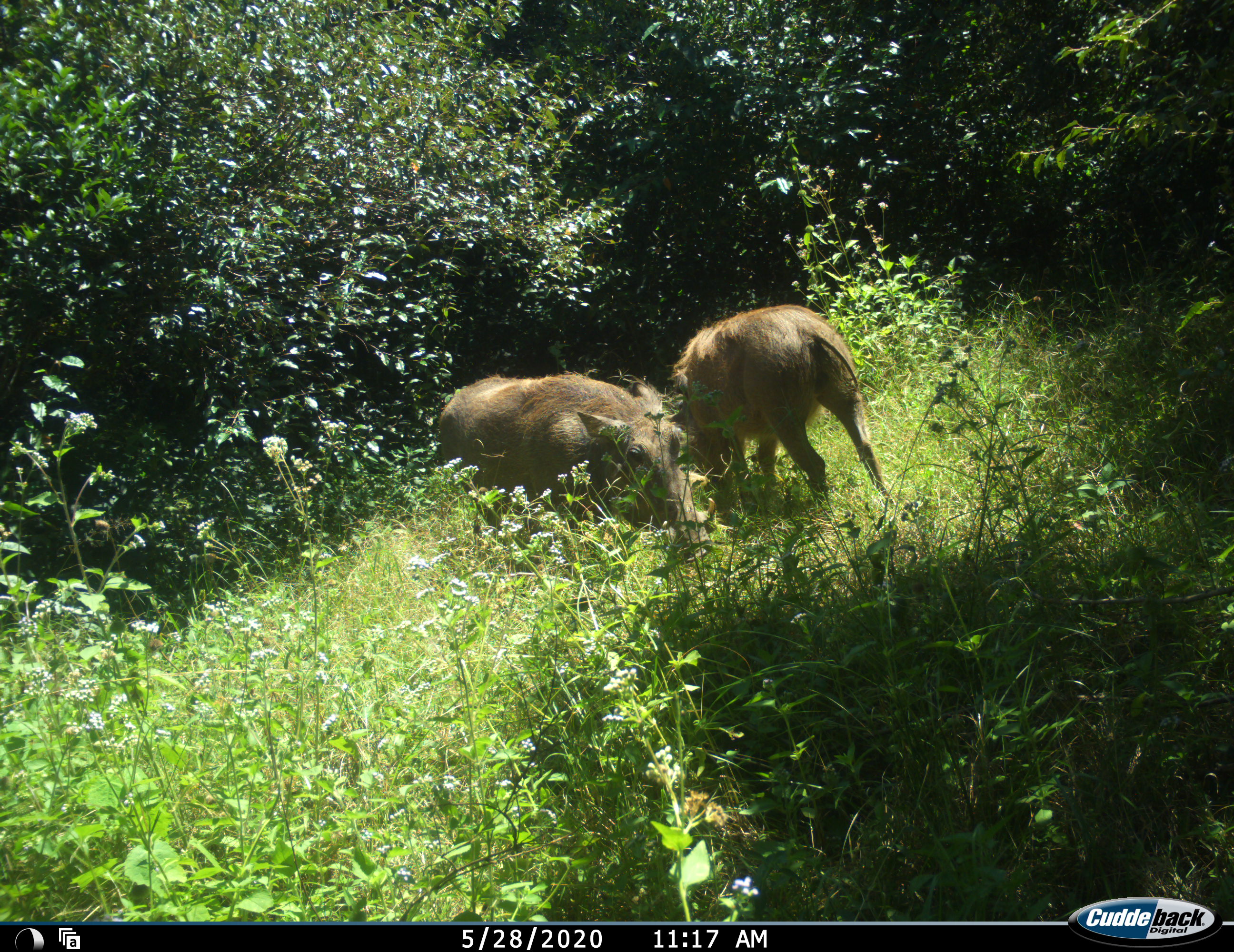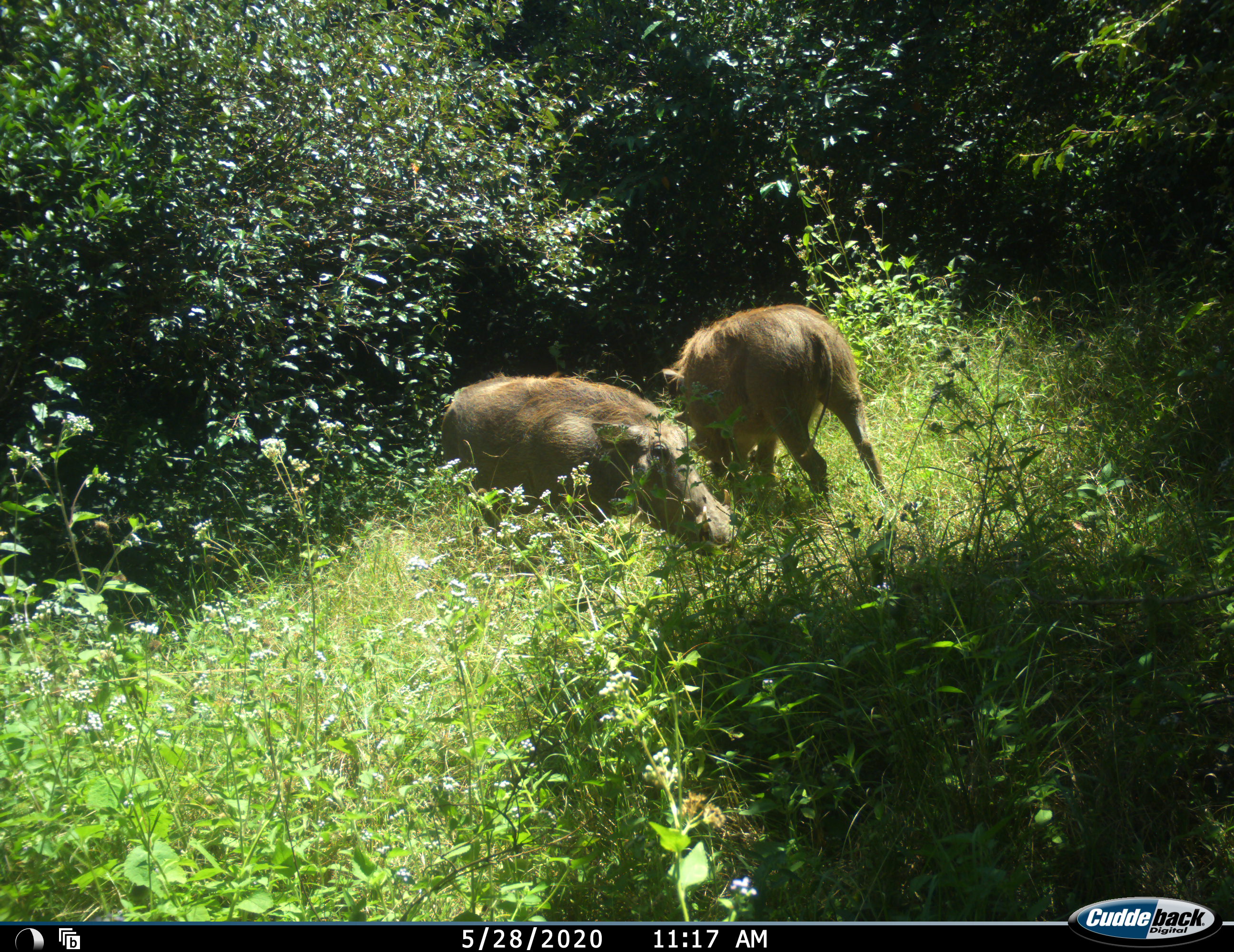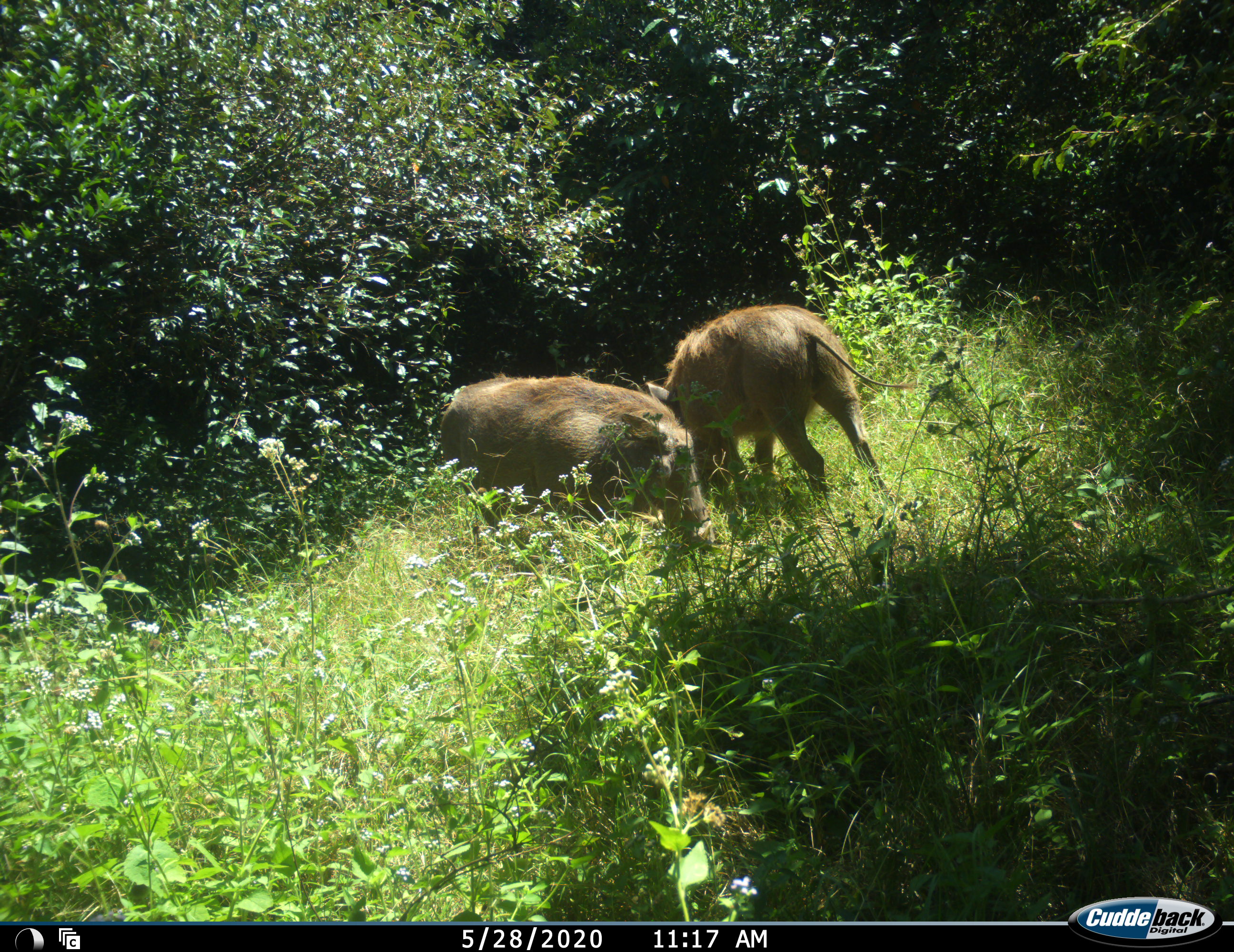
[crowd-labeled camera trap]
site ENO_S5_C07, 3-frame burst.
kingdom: Animalia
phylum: Chordata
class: Mammalia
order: Artiodactyla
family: Suidae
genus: Phacochoerus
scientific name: Phacochoerus africanus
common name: warthog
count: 2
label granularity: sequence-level